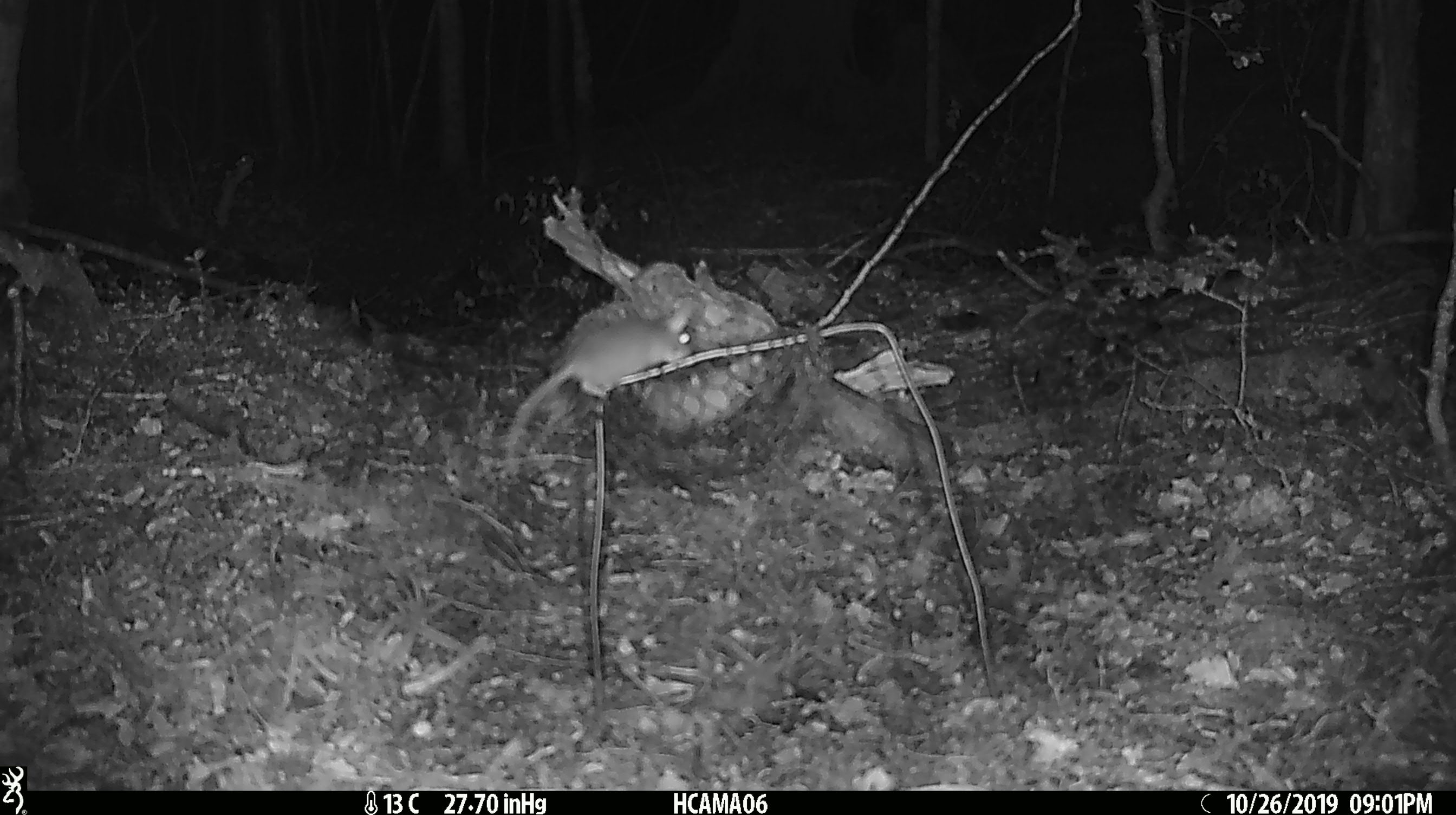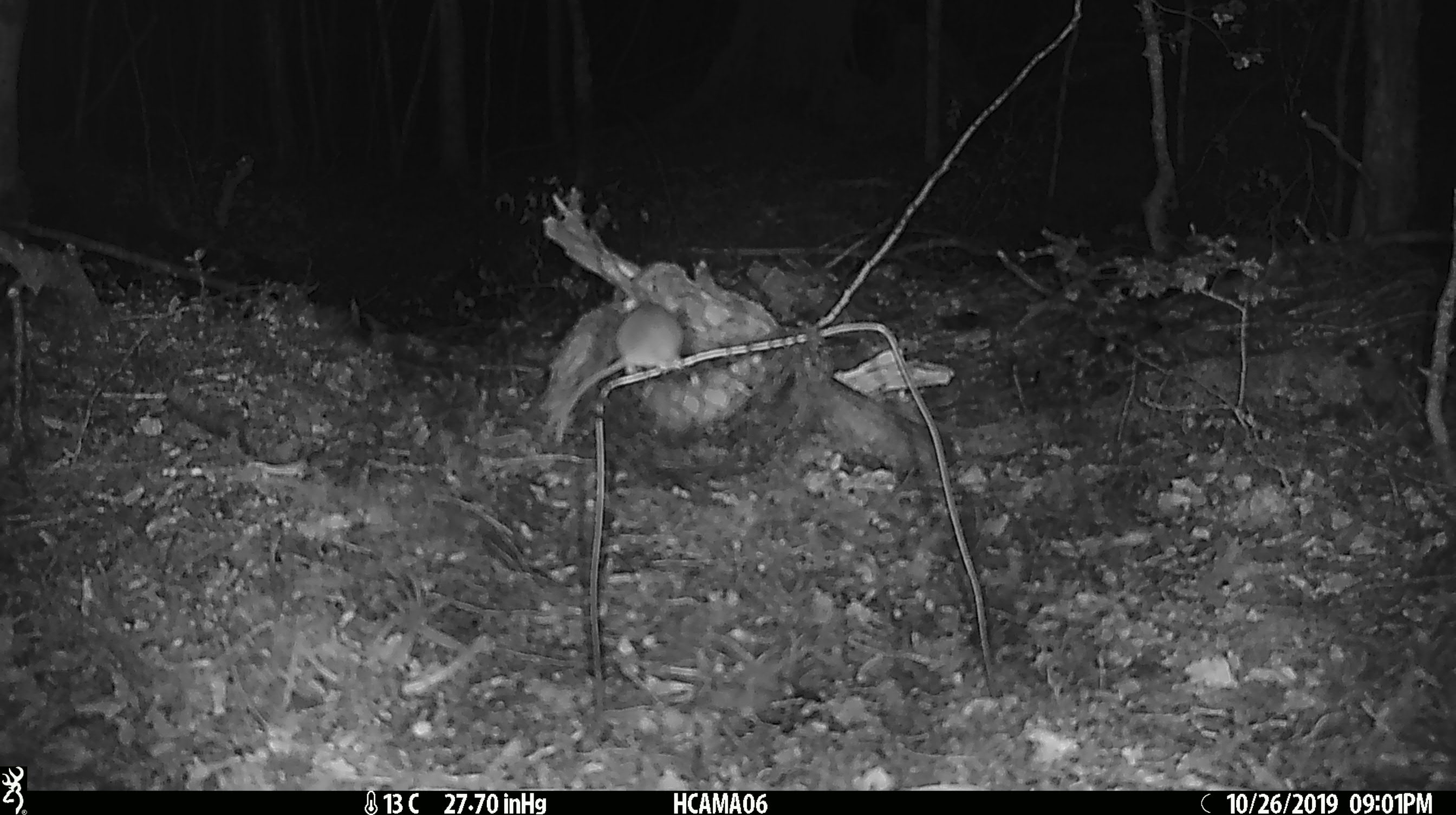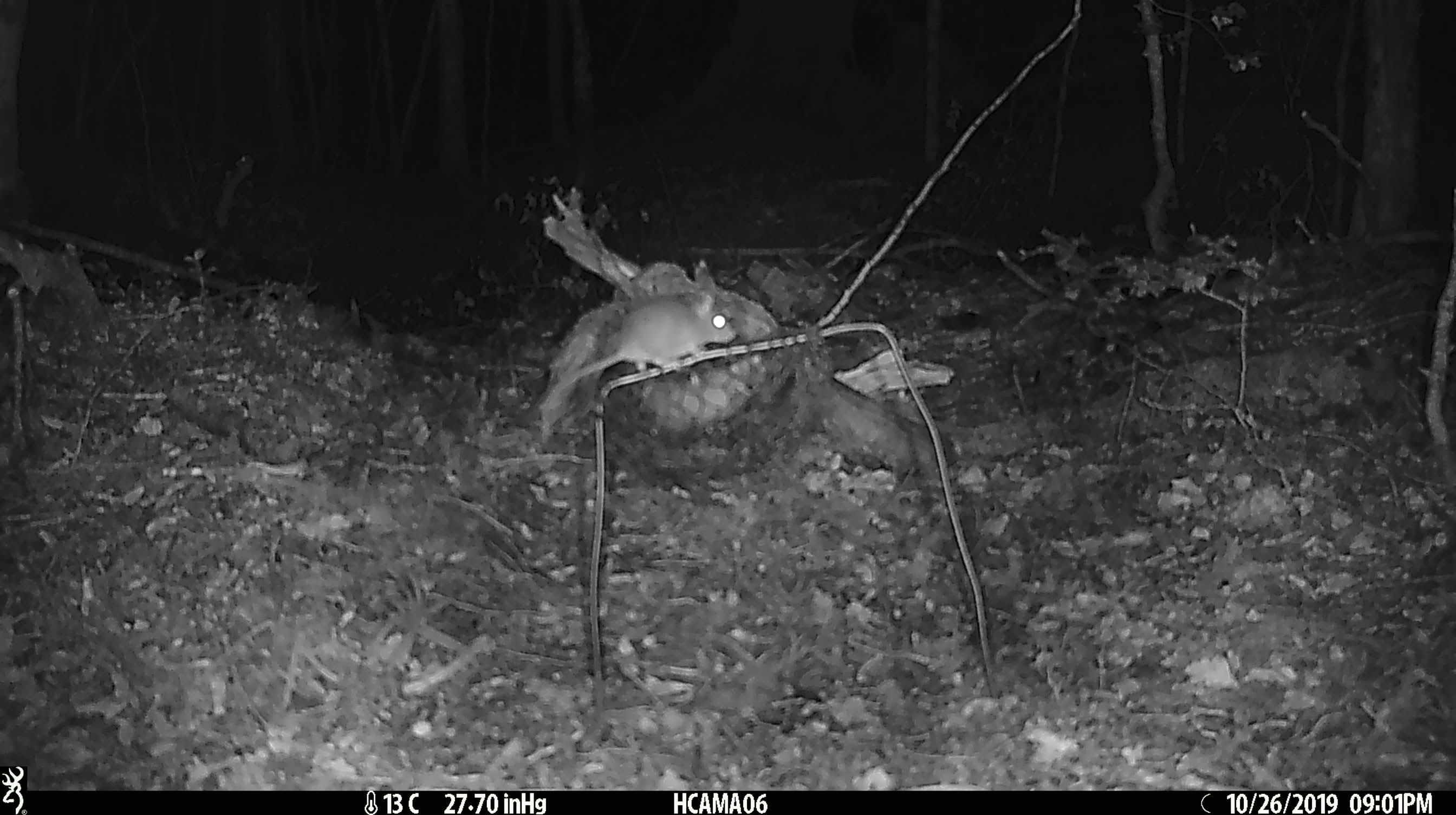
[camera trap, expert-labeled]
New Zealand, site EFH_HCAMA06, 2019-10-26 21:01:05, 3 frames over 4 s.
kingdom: Animalia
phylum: Chordata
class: Mammalia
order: Rodentia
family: Muridae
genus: Mus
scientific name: Mus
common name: mouse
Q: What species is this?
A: Mouse (Mus).